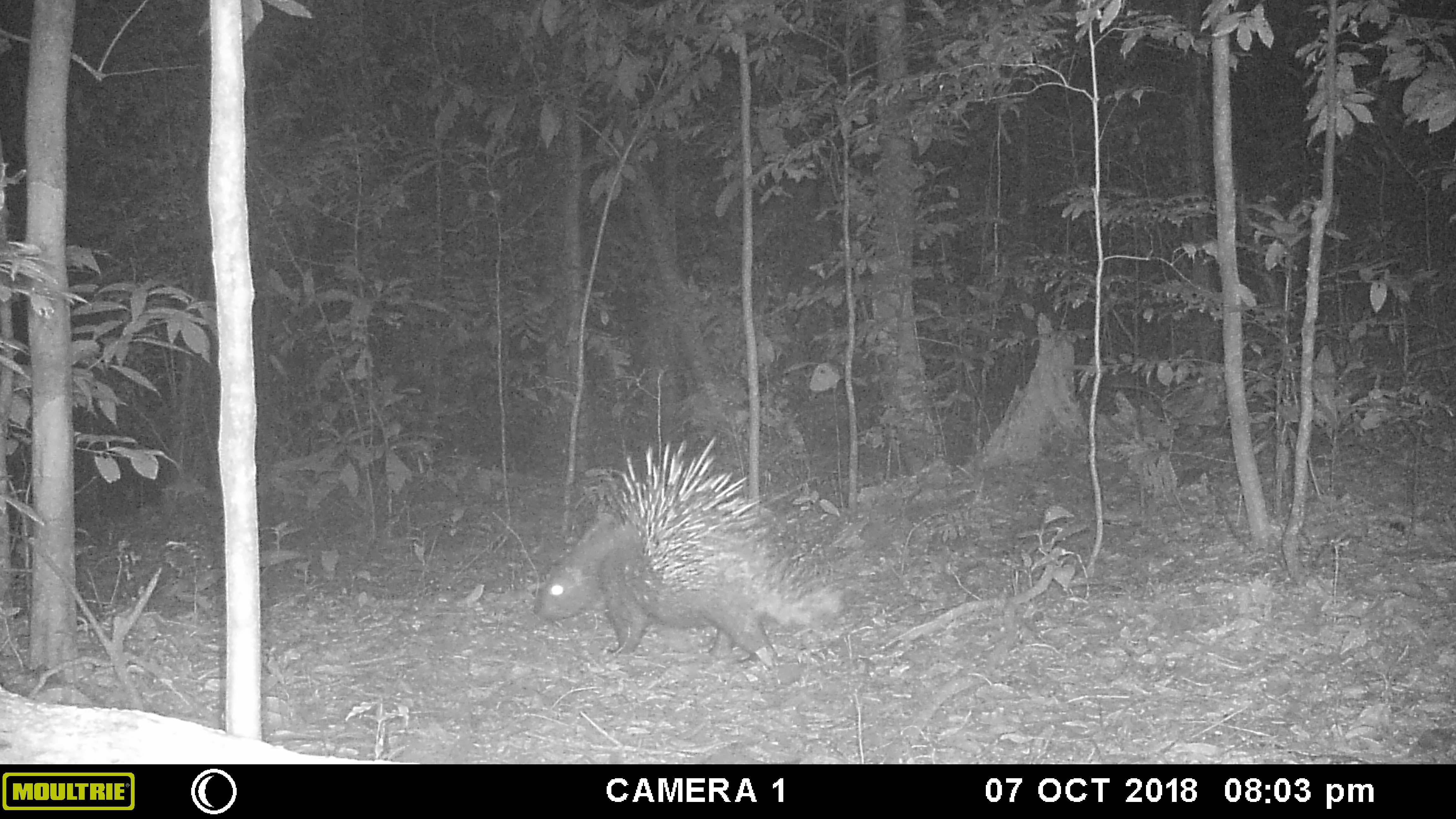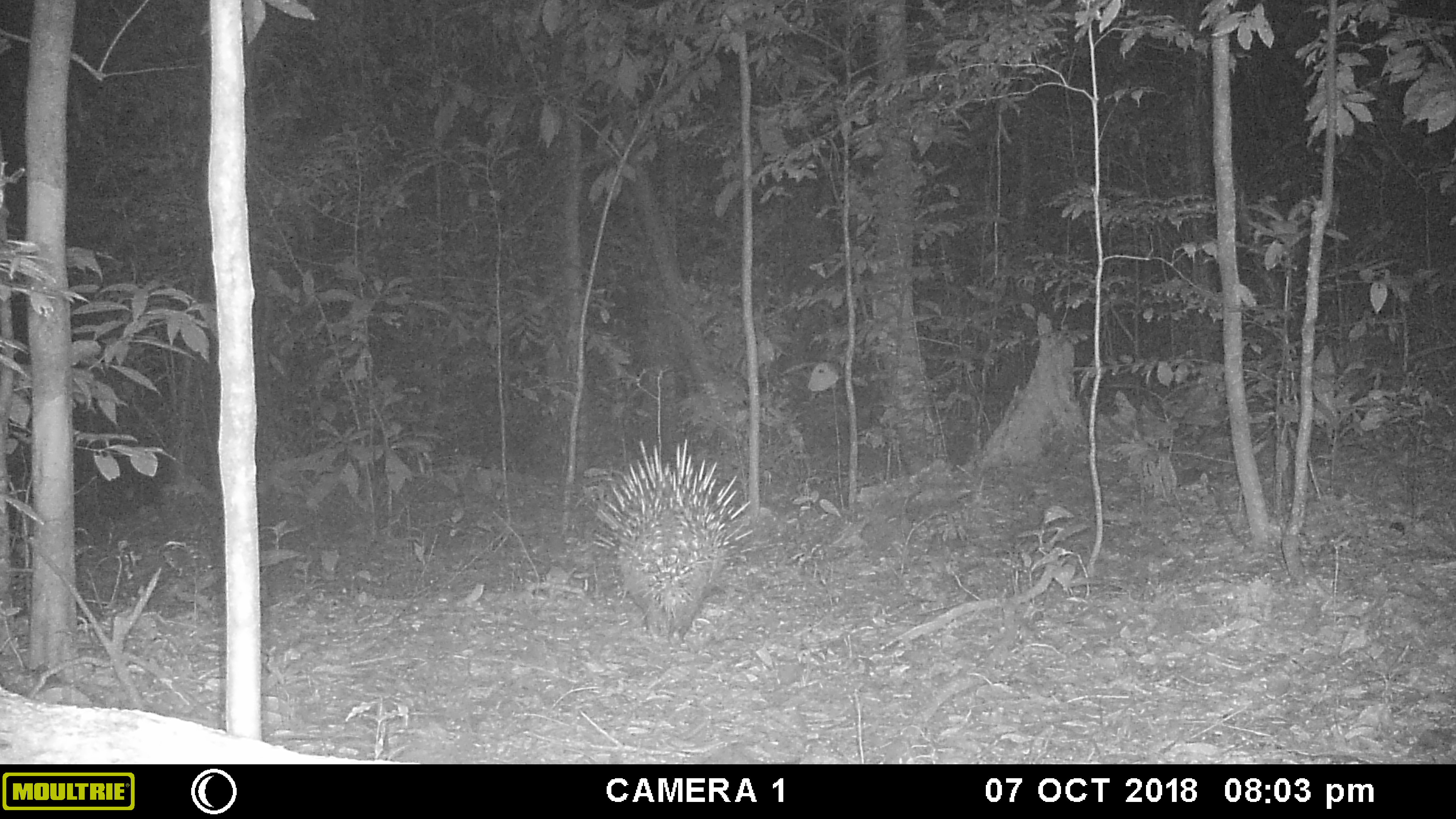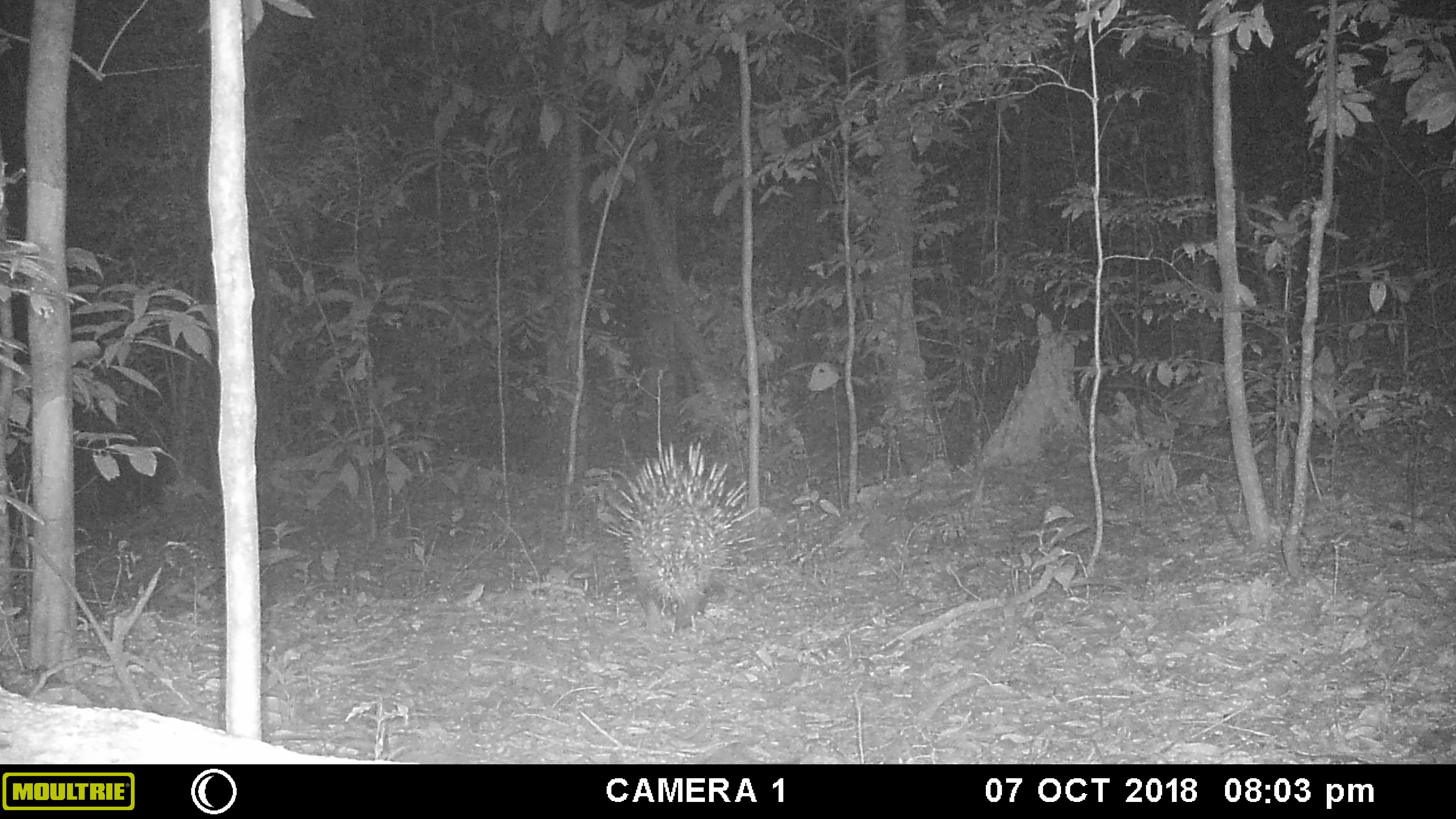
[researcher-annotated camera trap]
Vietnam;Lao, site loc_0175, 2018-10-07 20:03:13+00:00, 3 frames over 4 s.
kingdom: Animalia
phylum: Chordata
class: Mammalia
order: Rodentia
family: Hystricidae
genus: Hystrix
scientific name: Hystrix brachyura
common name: malayan porcupine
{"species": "malayan porcupine (Hystrix brachyura)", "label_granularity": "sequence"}